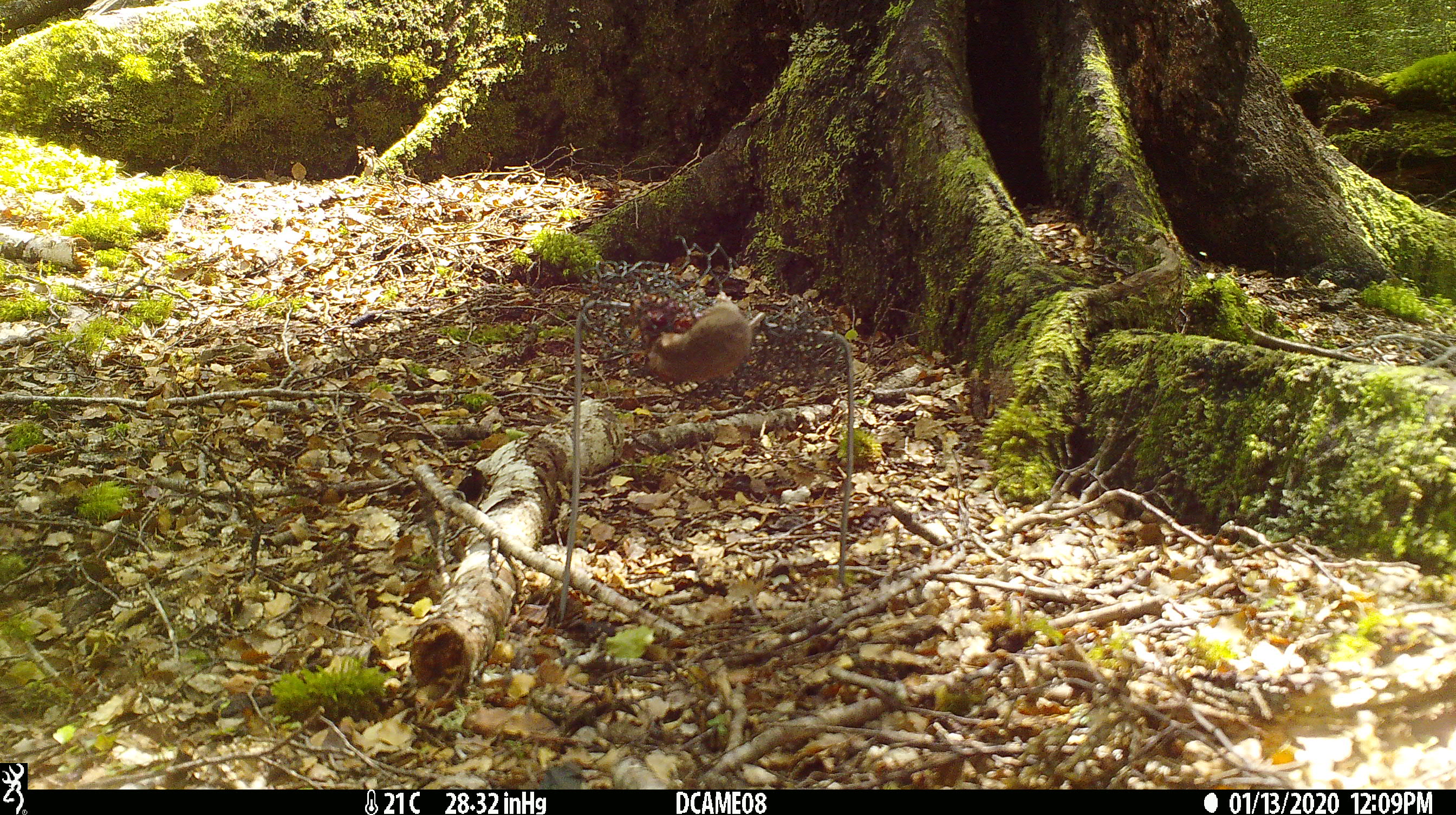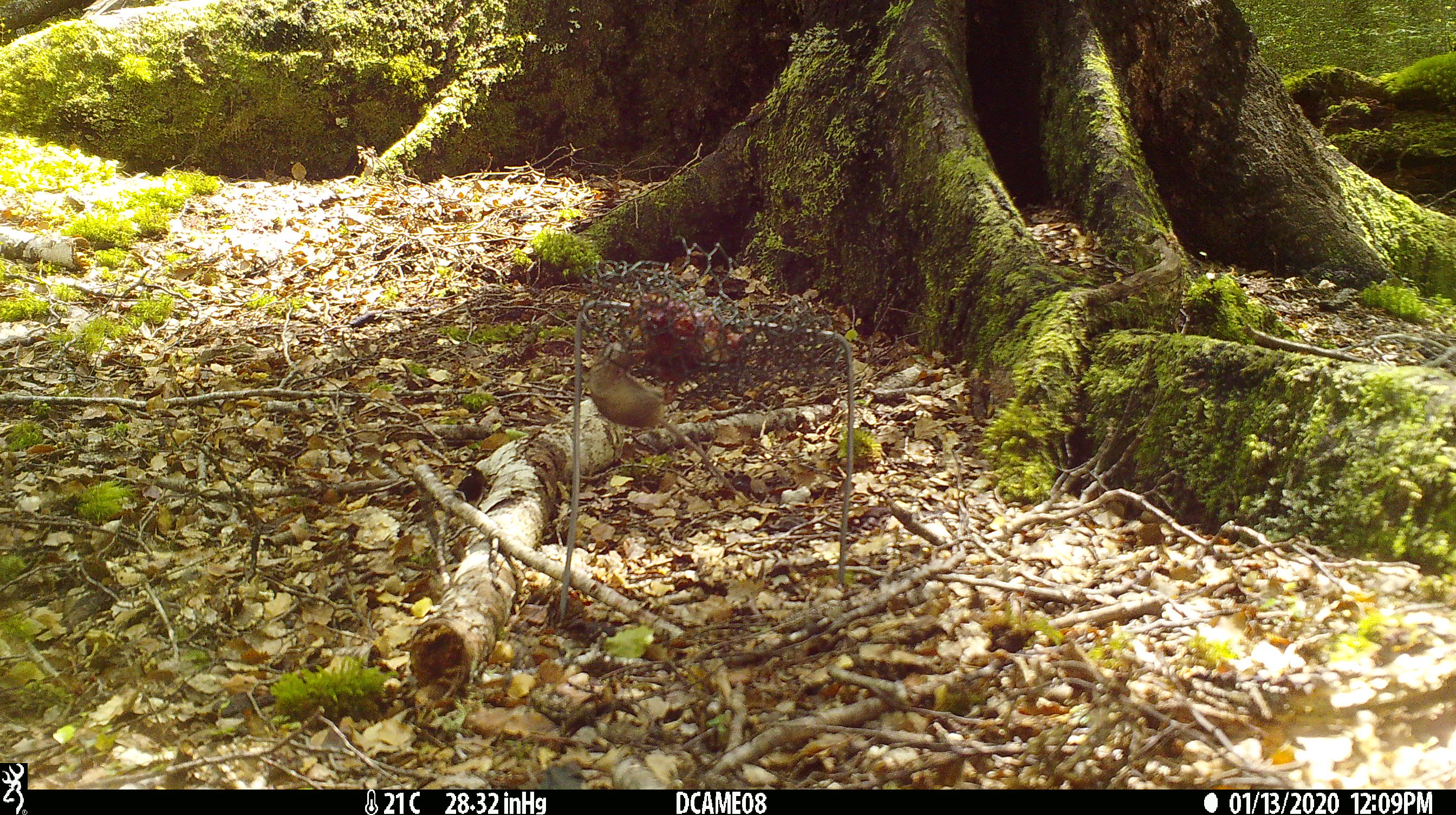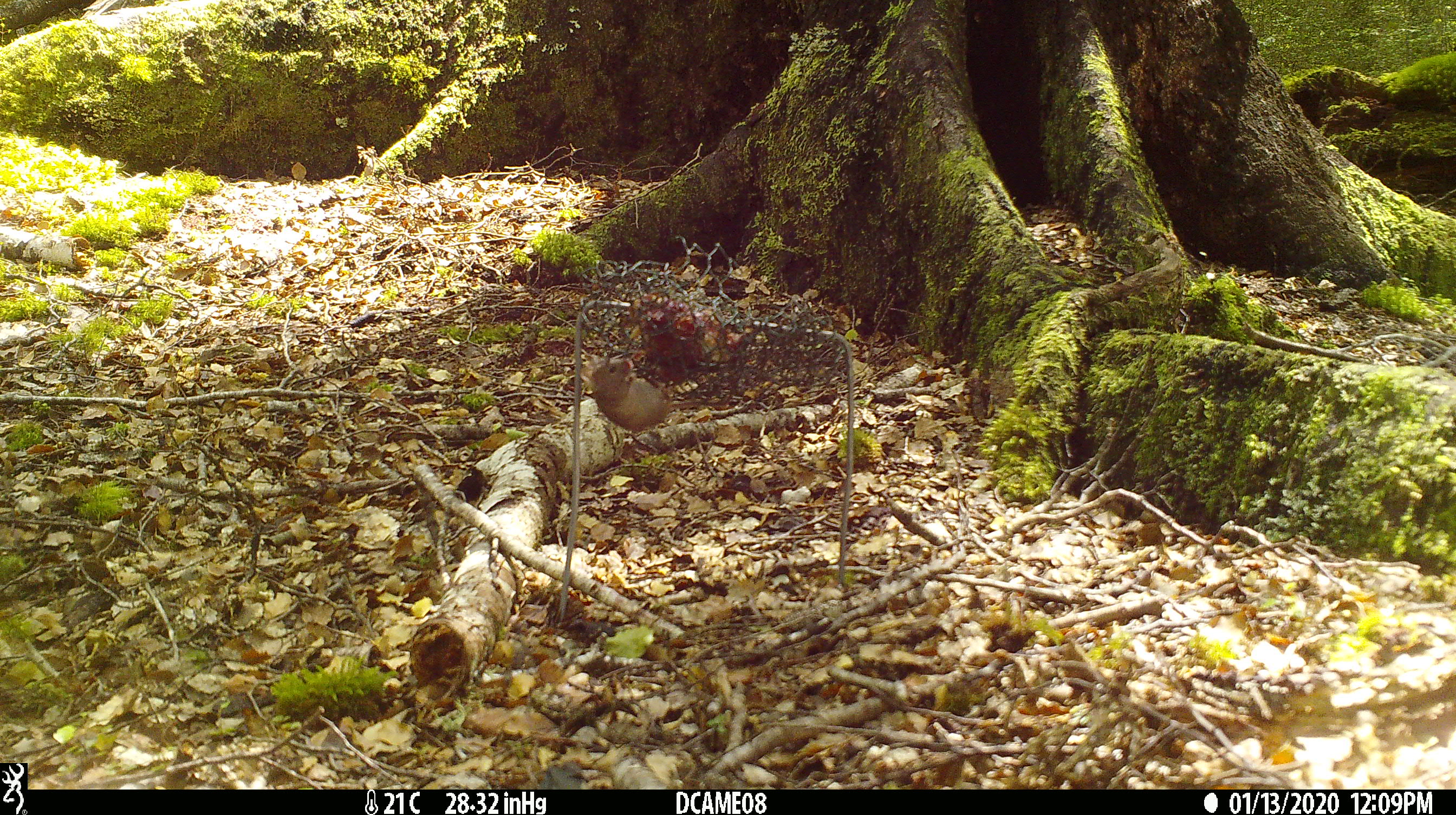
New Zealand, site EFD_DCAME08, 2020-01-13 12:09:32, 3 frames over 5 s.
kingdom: Animalia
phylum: Chordata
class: Mammalia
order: Rodentia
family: Muridae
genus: Mus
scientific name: Mus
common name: mouse